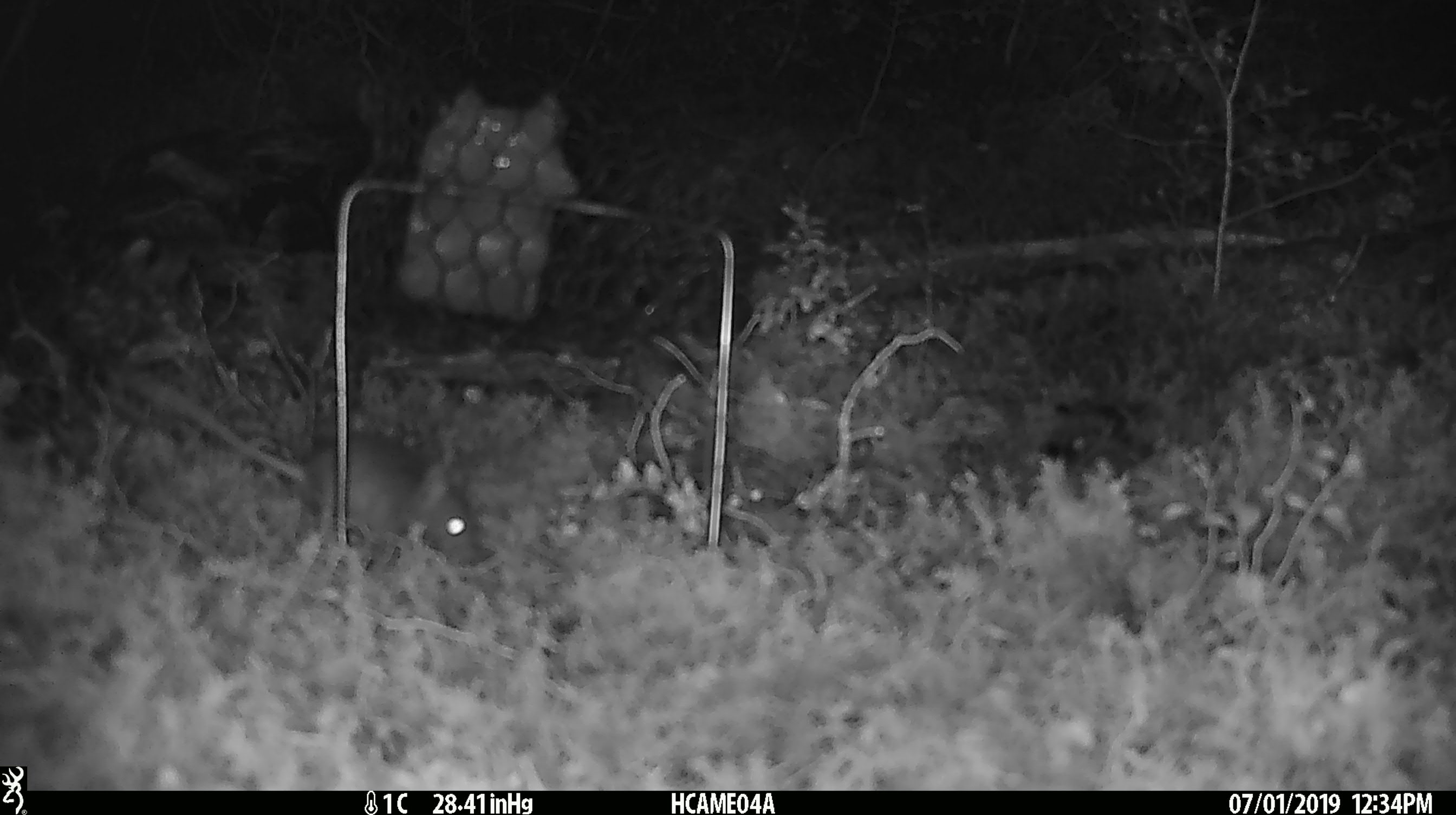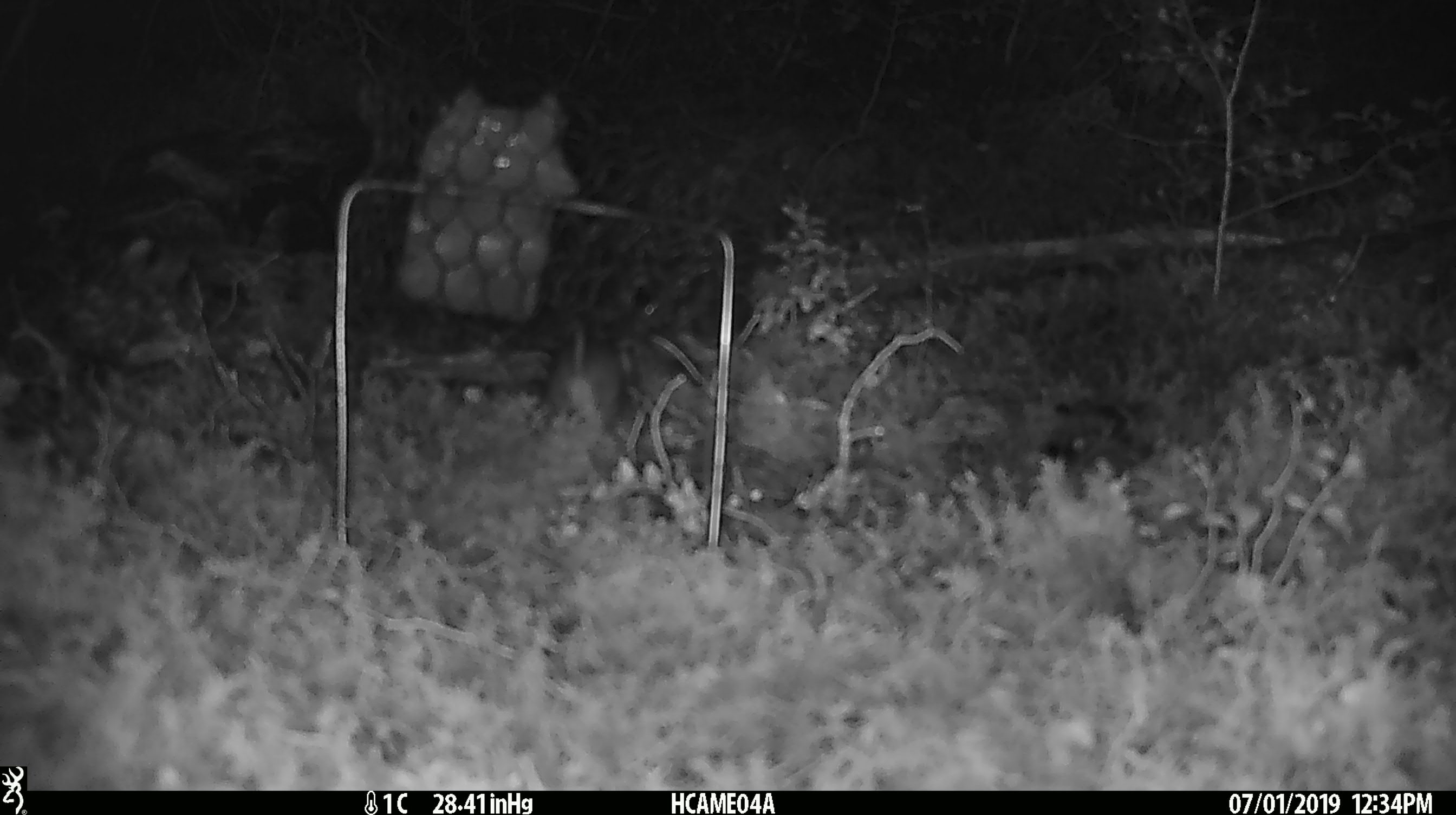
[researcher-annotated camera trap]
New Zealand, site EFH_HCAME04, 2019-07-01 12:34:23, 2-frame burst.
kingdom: Animalia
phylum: Chordata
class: Mammalia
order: Rodentia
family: Muridae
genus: Mus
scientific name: Mus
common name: mouse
Mouse (Mus).